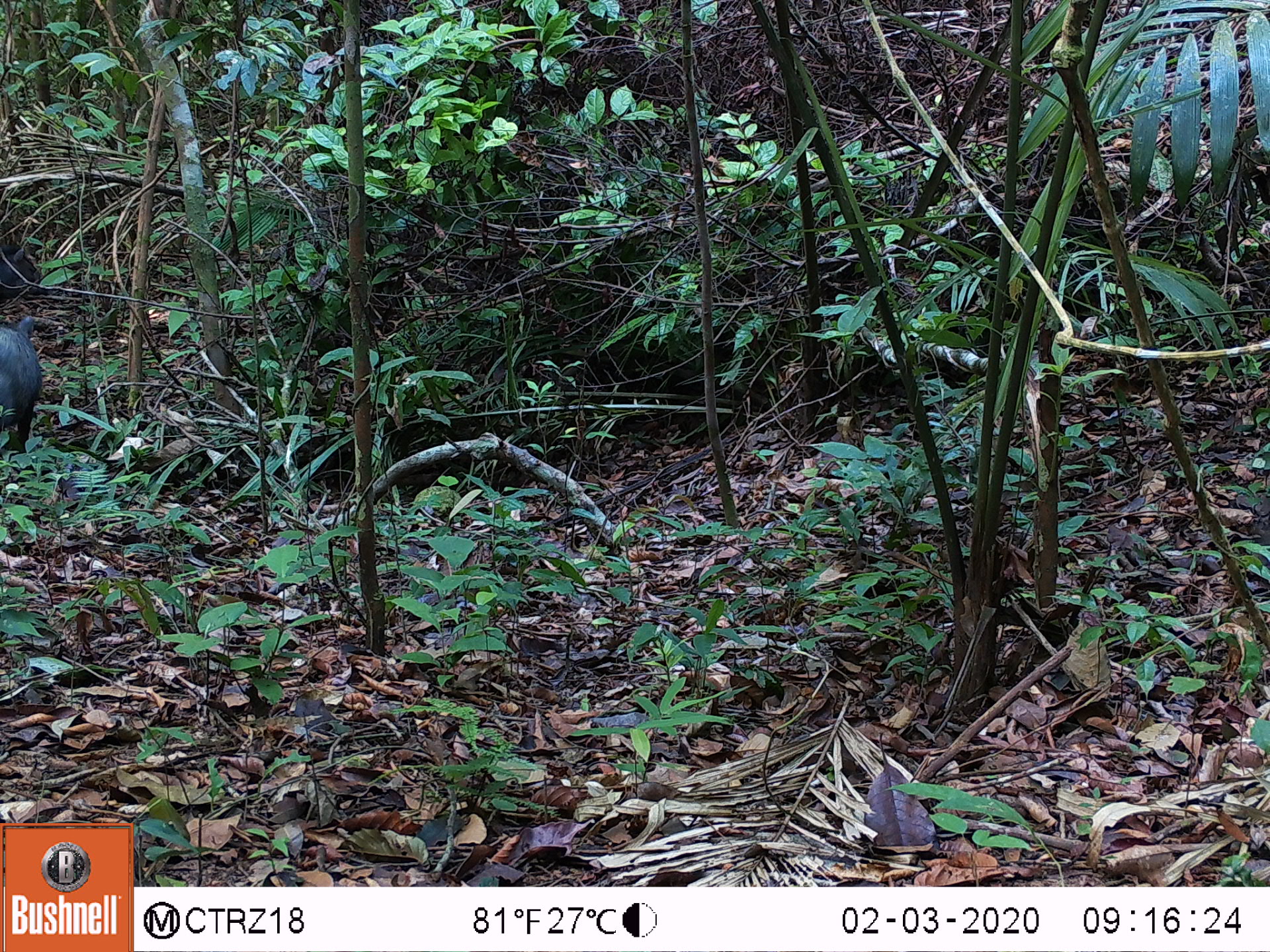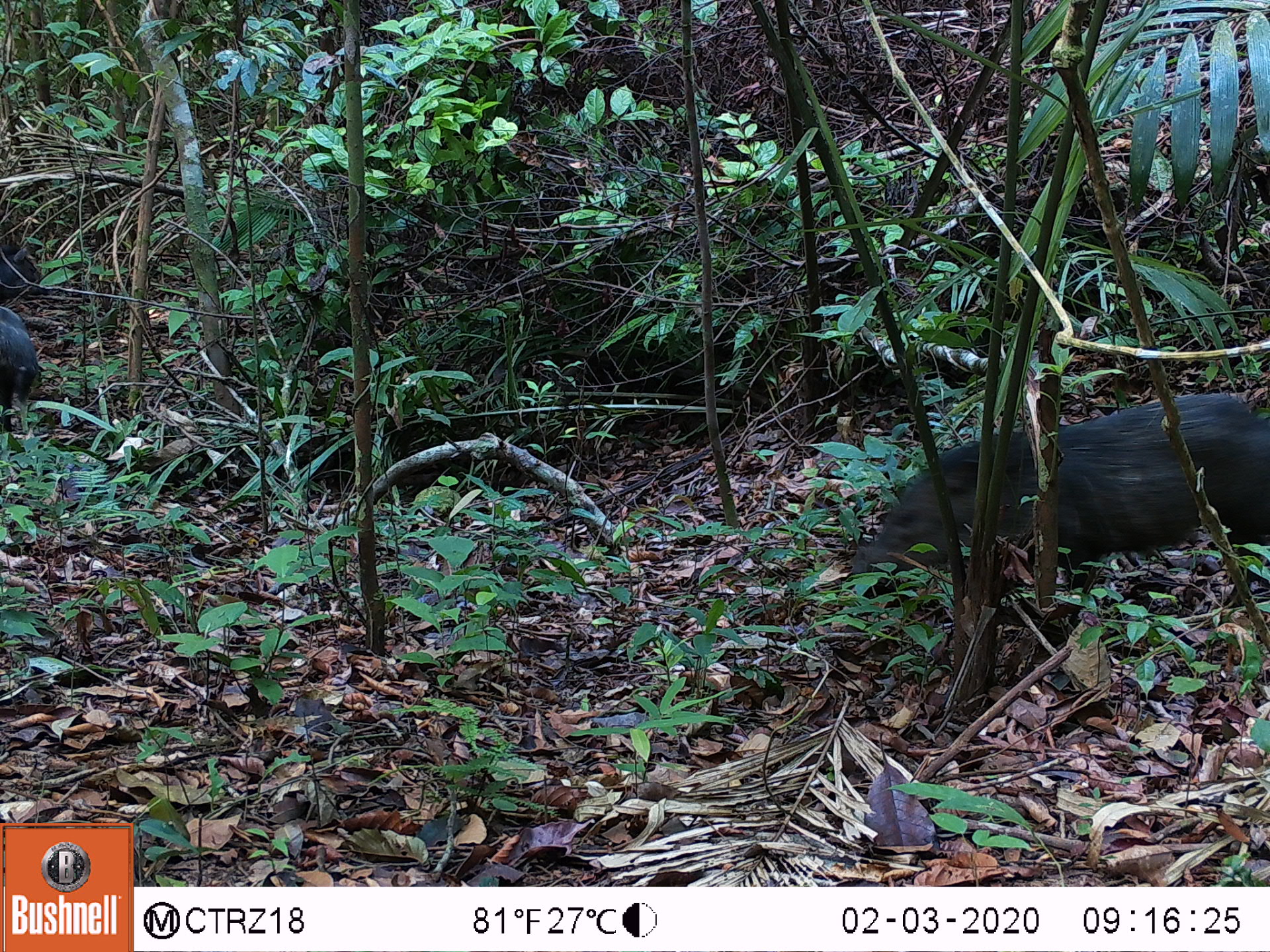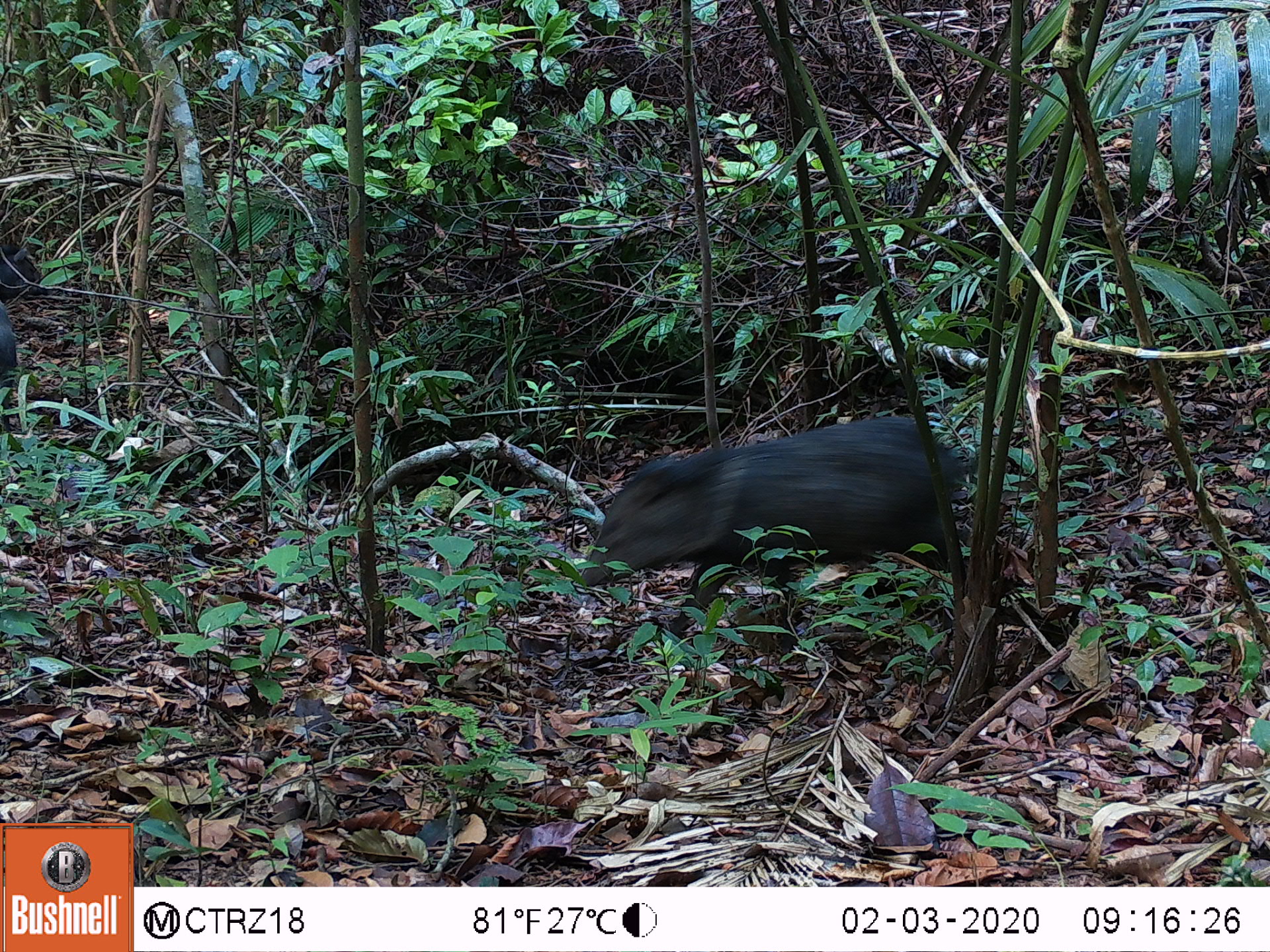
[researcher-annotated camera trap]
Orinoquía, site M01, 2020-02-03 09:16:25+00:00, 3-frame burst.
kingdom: Animalia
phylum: Chordata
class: Mammalia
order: Artiodactyla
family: Tayassuidae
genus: Pecari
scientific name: Pecari tajacu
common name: collared peccary